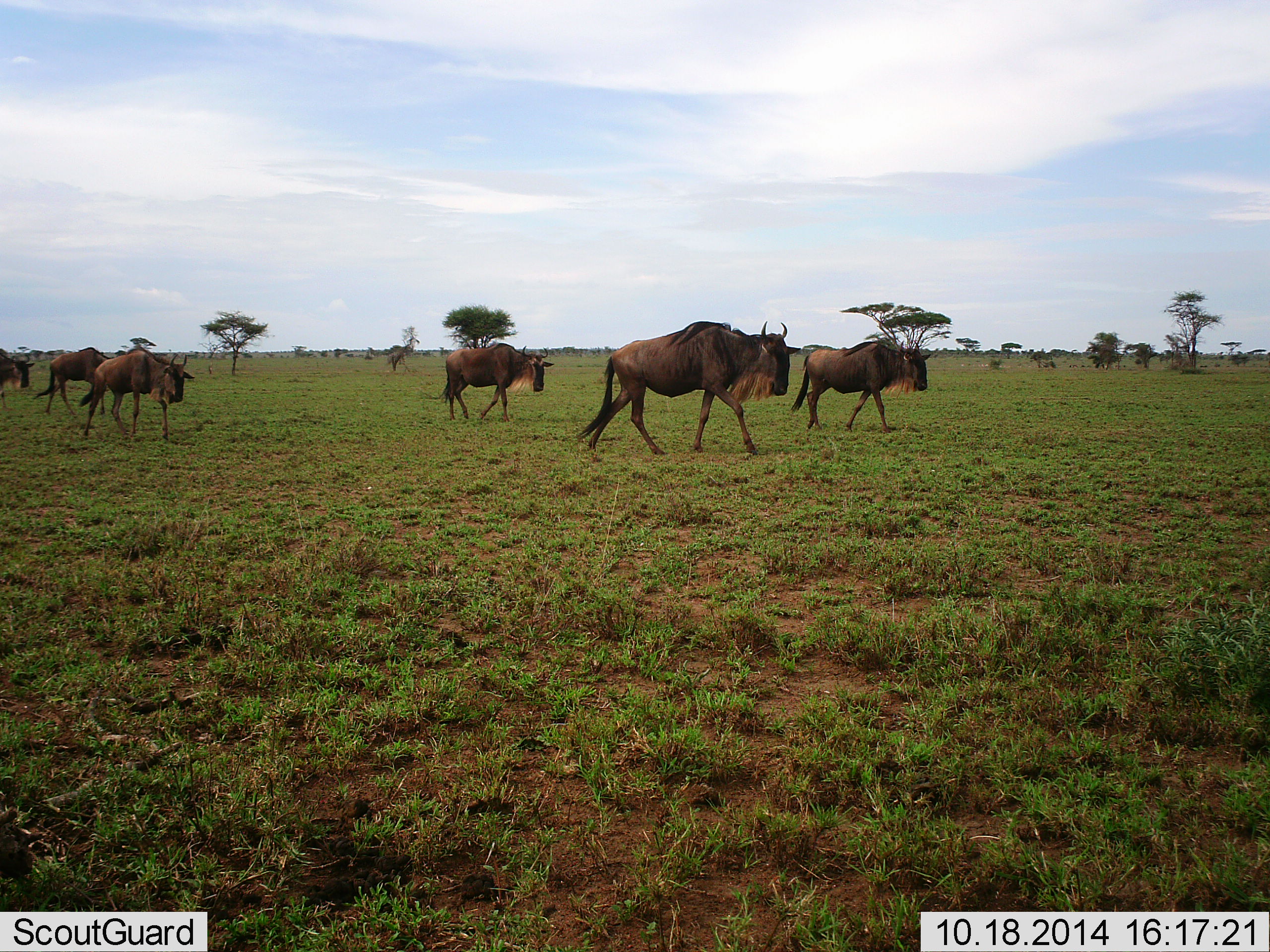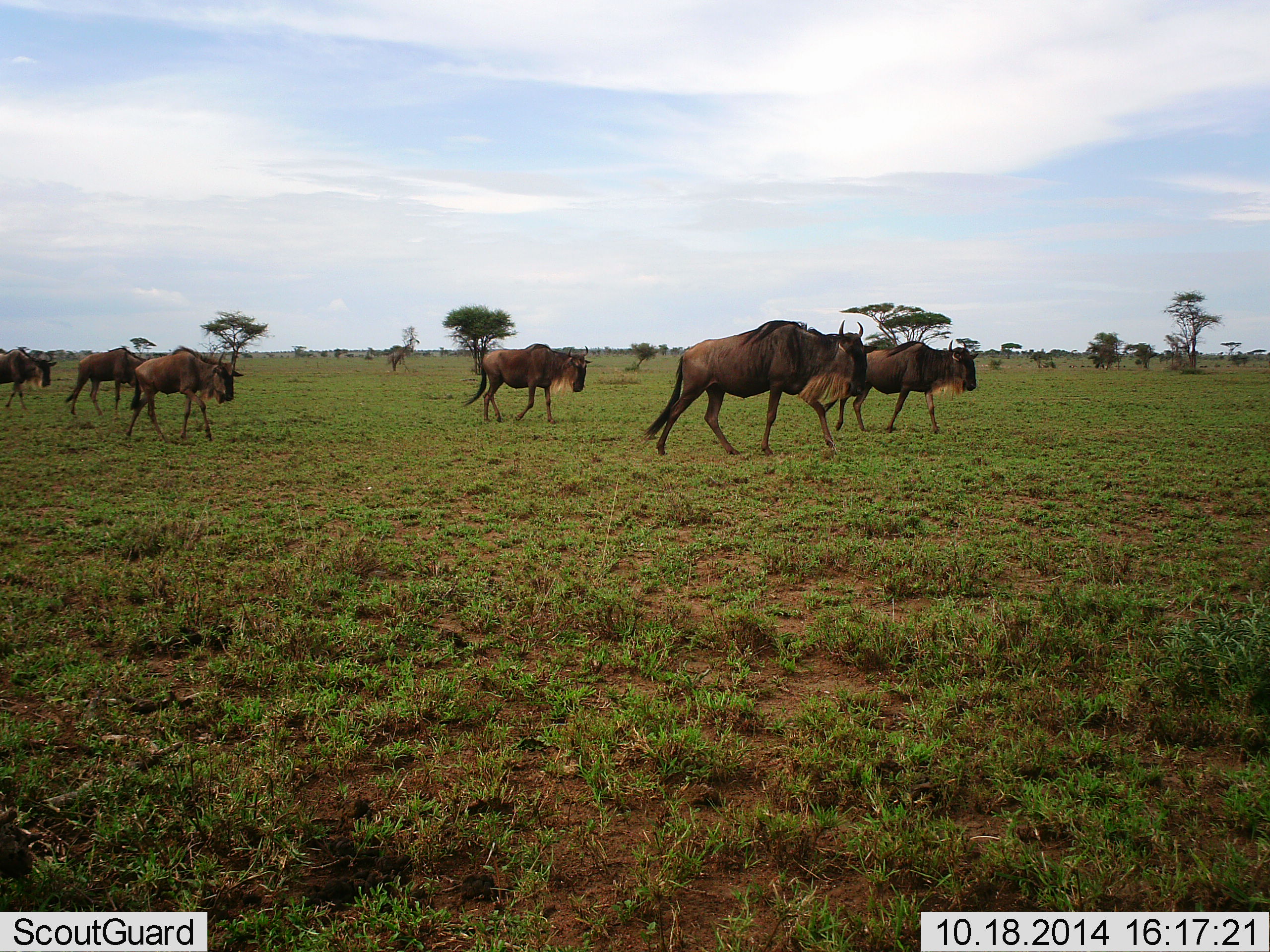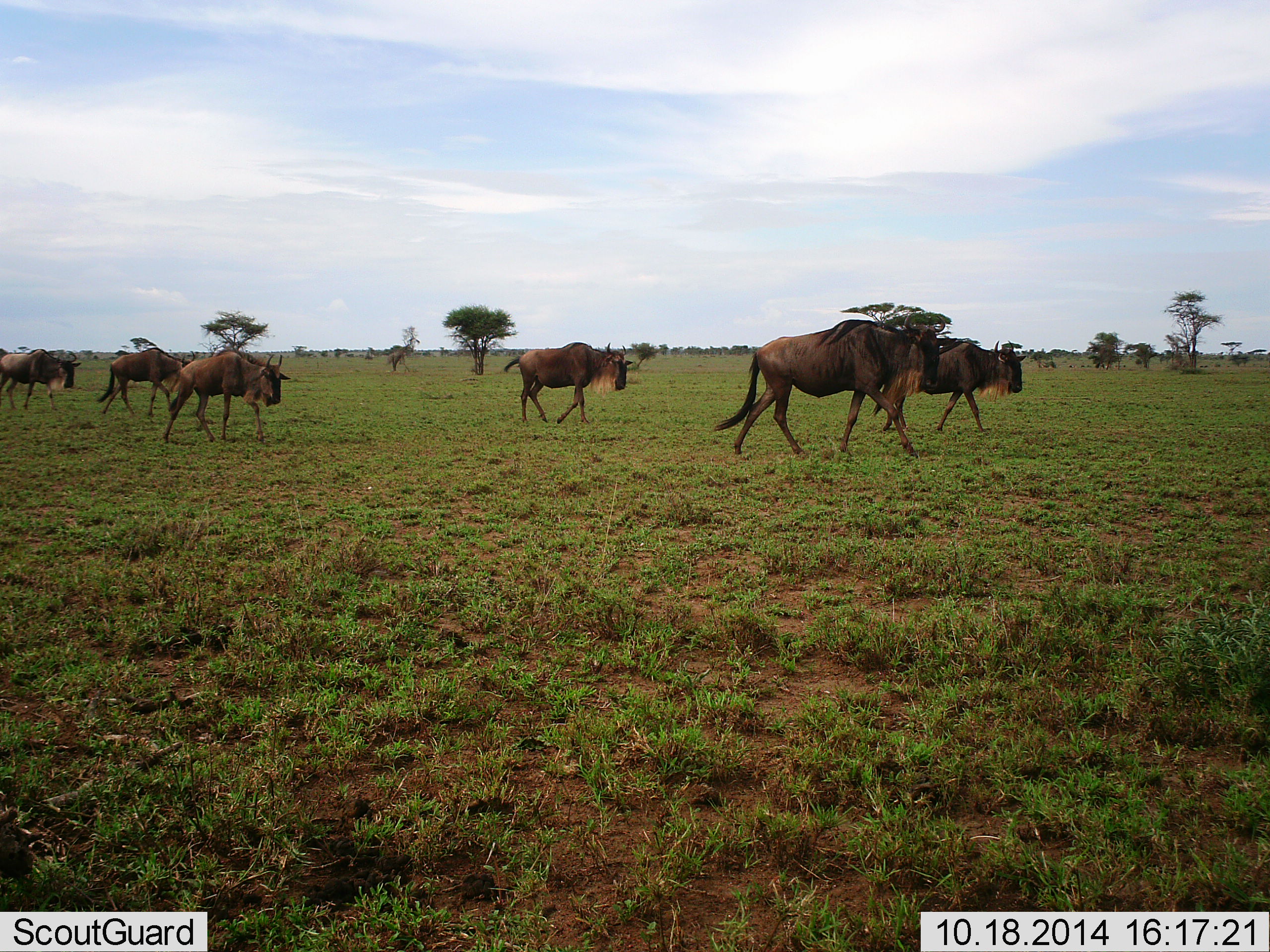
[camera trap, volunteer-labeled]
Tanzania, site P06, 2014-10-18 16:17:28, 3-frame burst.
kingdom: Animalia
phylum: Chordata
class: Mammalia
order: Artiodactyla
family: Bovidae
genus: Connochaetes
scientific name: Connochaetes taurinus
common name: blue wildebeest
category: wildebeest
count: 6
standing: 10%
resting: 0%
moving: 100%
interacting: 0%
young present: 0%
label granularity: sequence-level